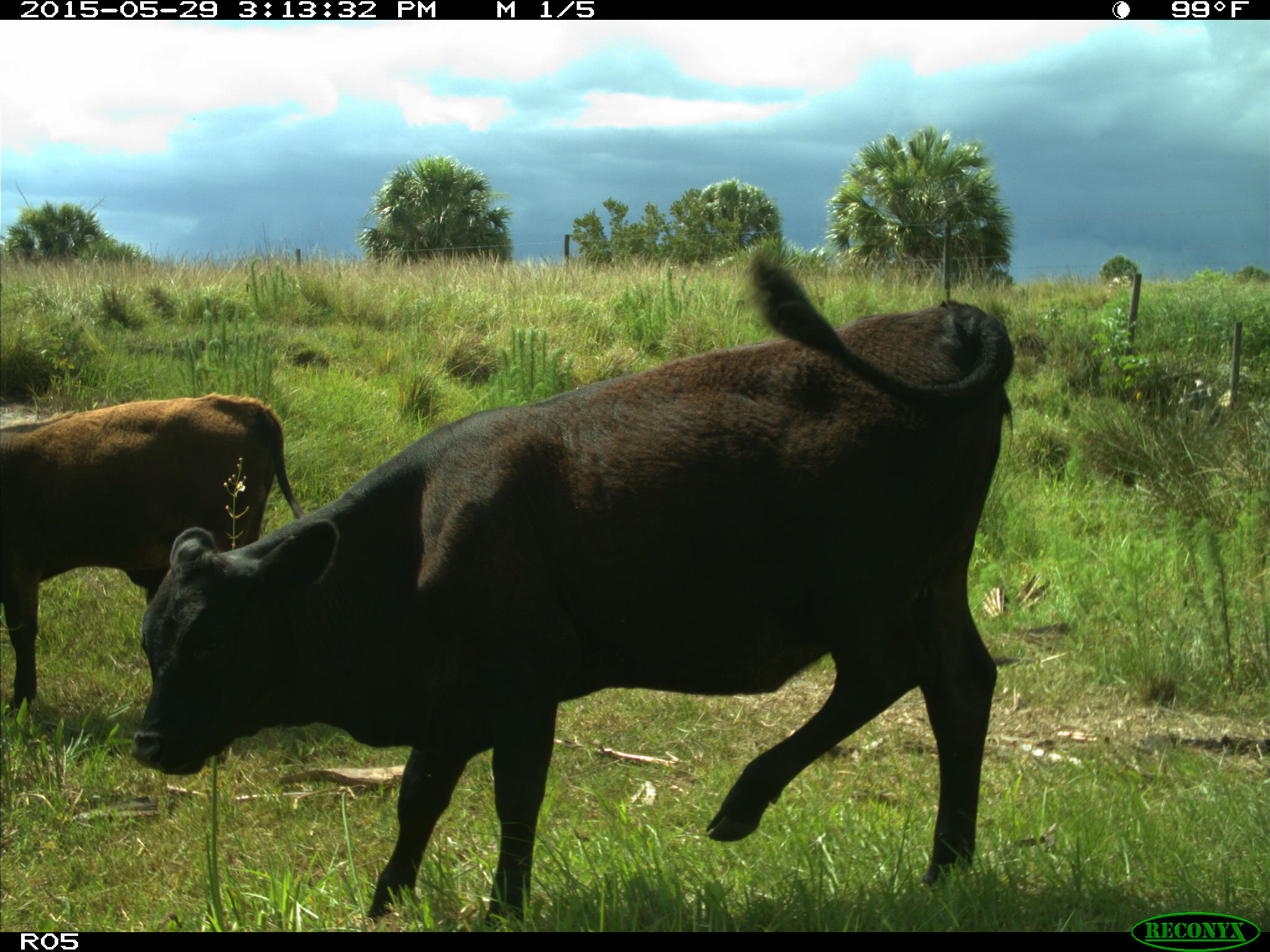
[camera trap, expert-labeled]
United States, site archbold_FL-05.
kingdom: Animalia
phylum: Chordata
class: Mammalia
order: Artiodactyla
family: Bovidae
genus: Bos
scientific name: Bos taurus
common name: domestic cow